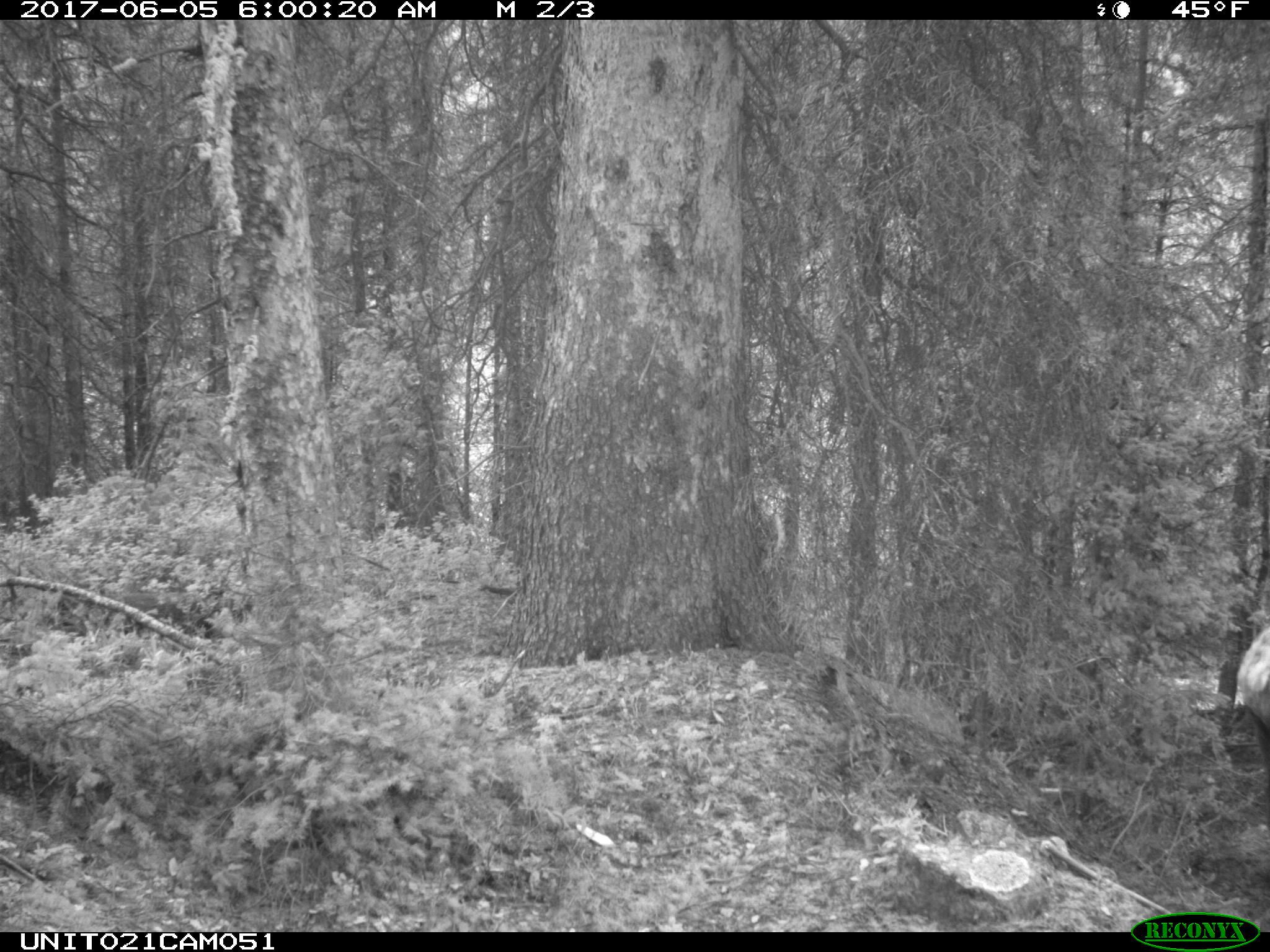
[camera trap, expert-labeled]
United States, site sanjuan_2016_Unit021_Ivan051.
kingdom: Animalia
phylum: Chordata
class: Mammalia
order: Artiodactyla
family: Cervidae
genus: Cervus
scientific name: Cervus elaphus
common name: red deer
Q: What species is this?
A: Cervus elaphus (red deer).